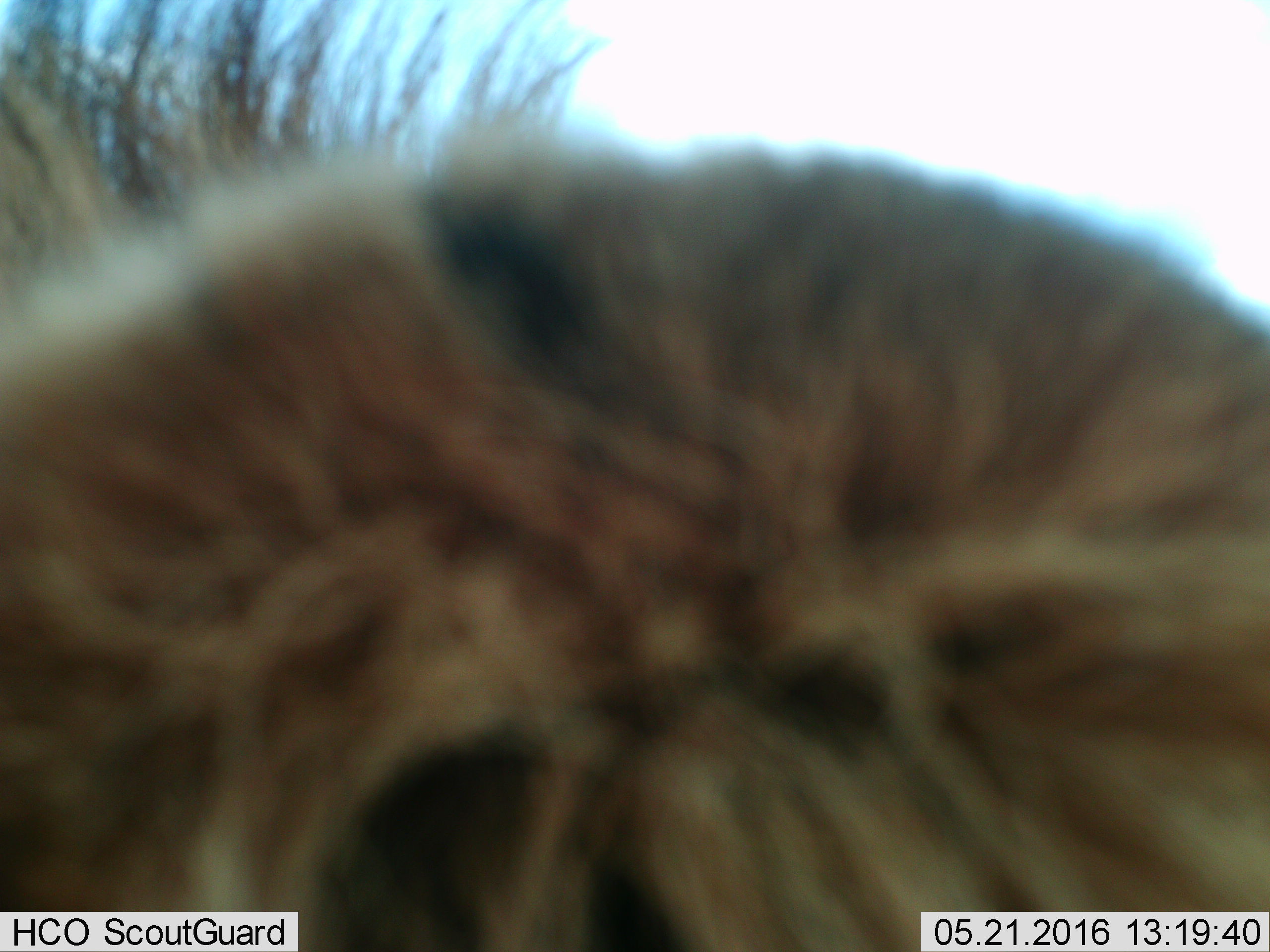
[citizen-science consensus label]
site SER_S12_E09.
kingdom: Animalia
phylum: Chordata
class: Mammalia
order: Carnivora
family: Felidae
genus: Panthera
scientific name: Panthera leo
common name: lion male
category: lionmale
Lionmale (lion male) (Panthera leo), count 1. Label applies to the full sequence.